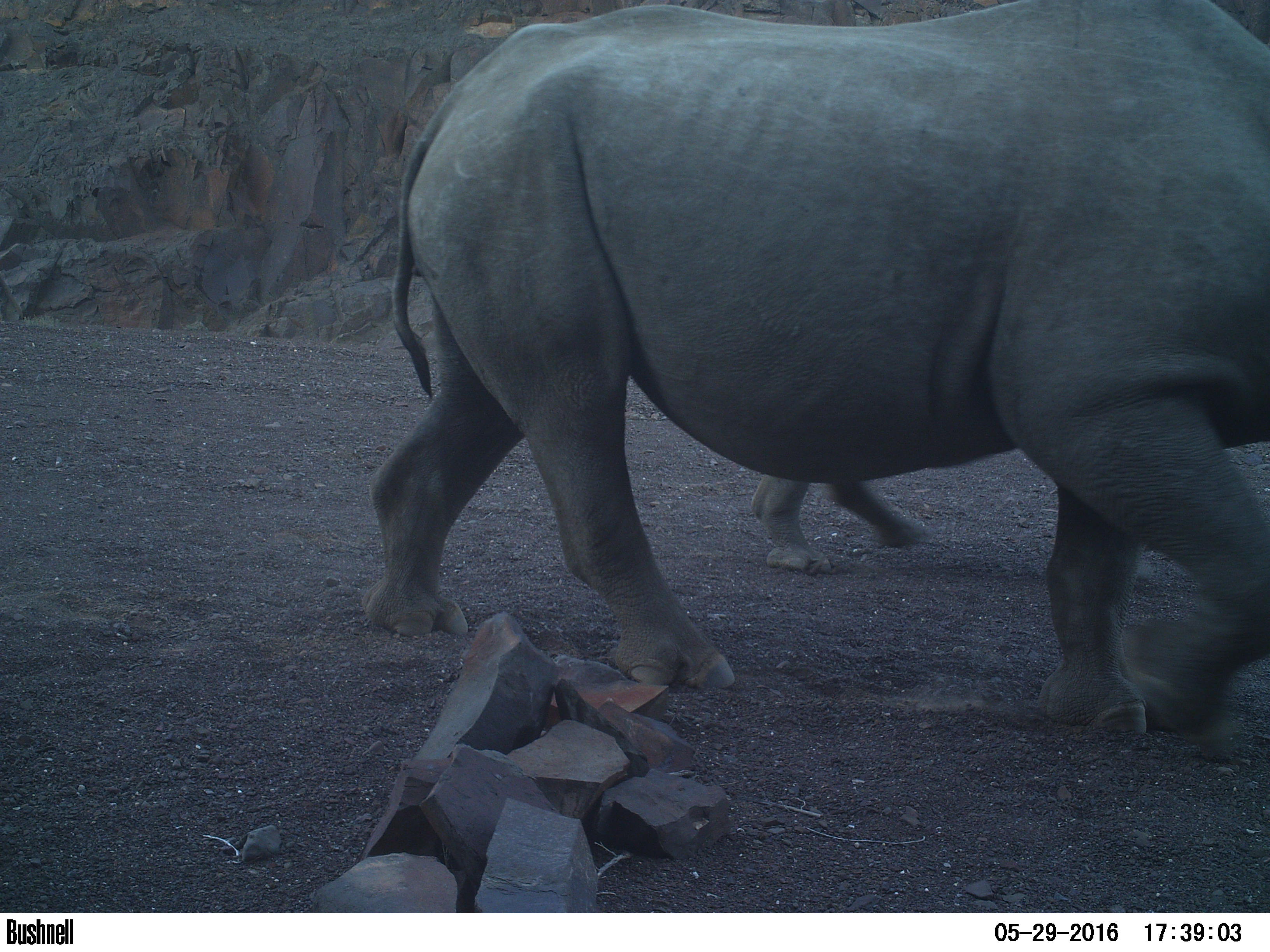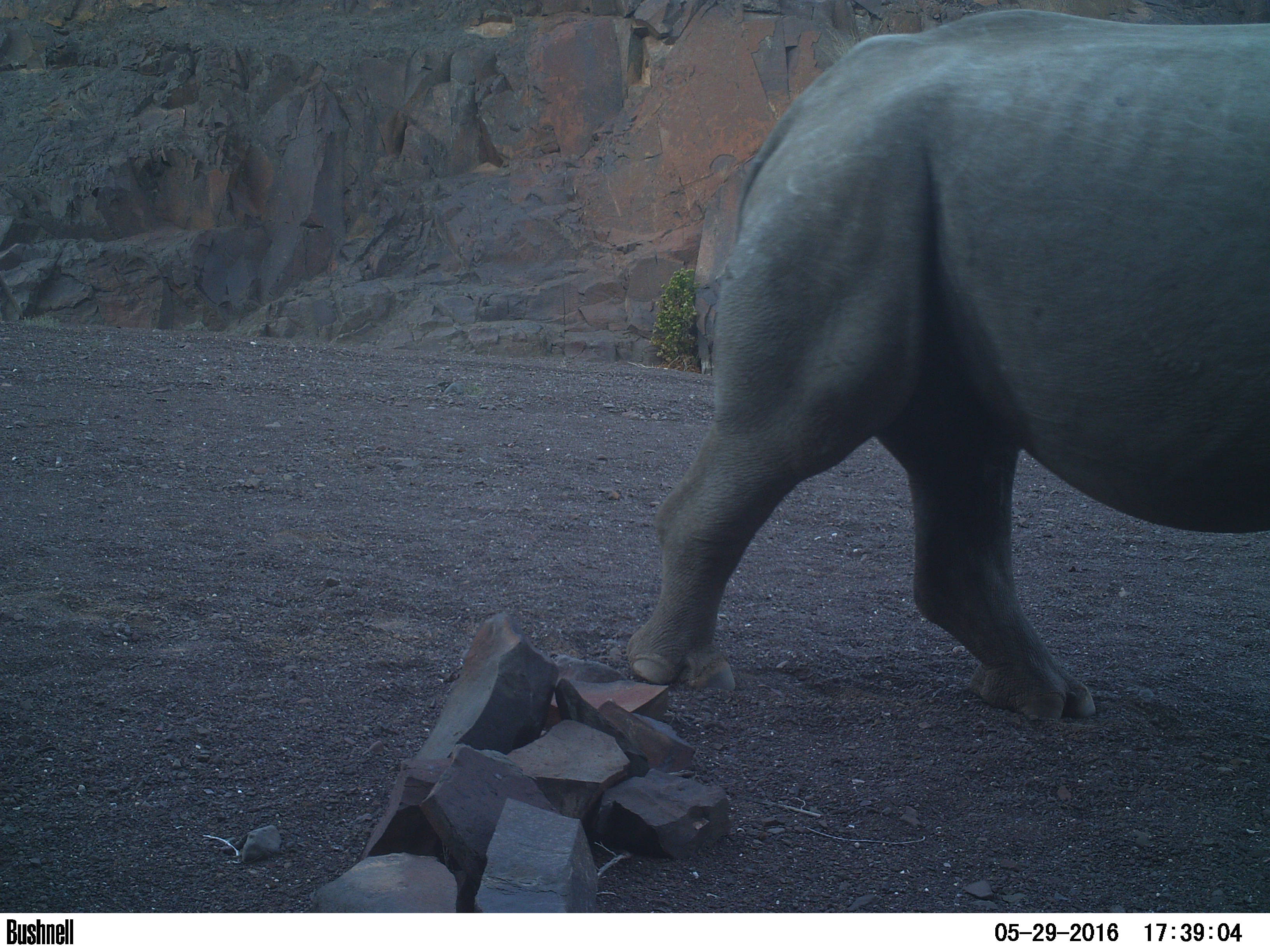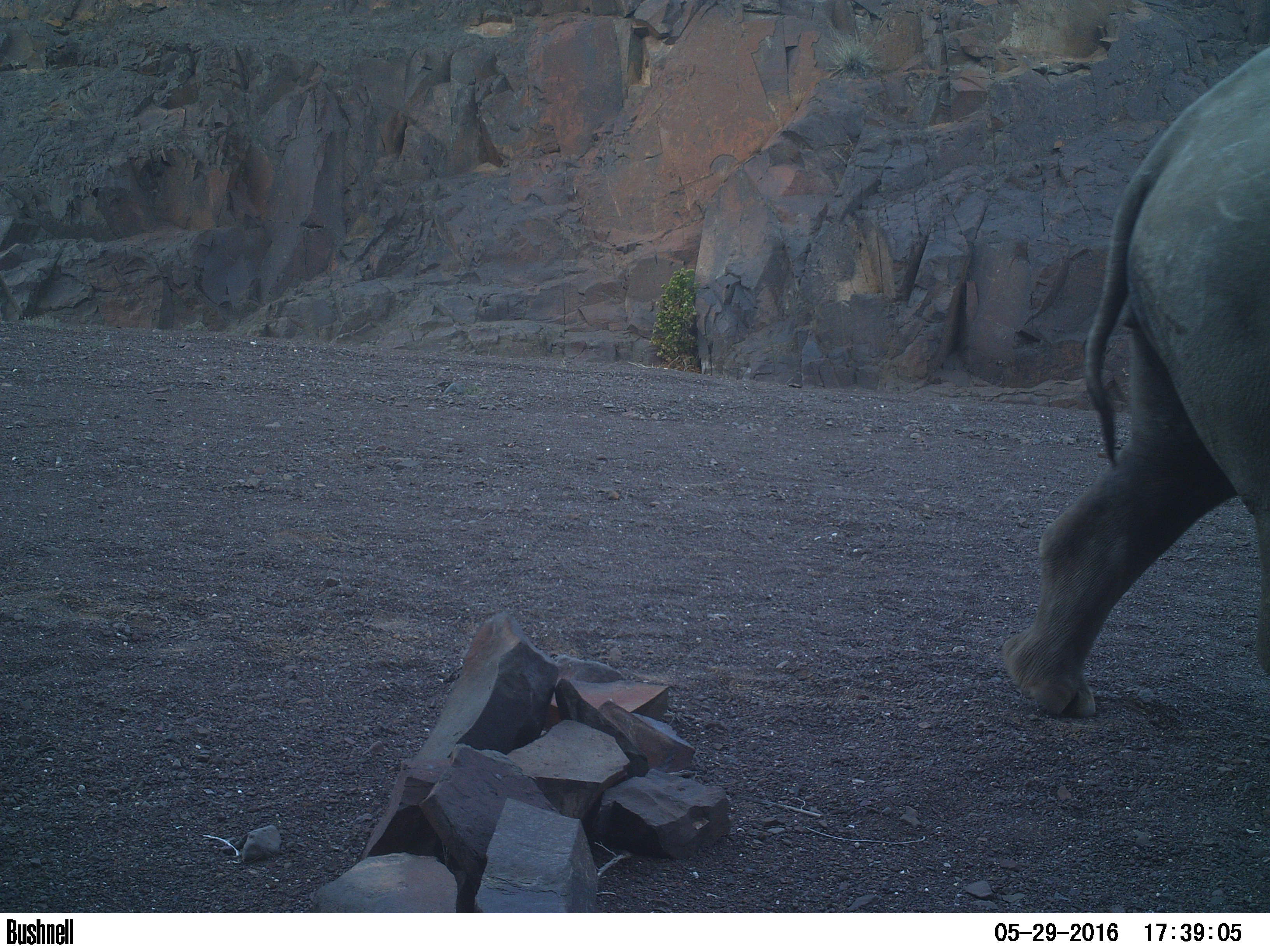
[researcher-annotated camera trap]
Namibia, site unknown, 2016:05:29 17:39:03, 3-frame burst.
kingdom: Animalia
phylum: Chordata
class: Mammalia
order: Perissodactyla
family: Rhinocerotidae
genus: Diceros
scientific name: Diceros bicornis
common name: black rhinoceros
Diceros bicornis (black rhinoceros).